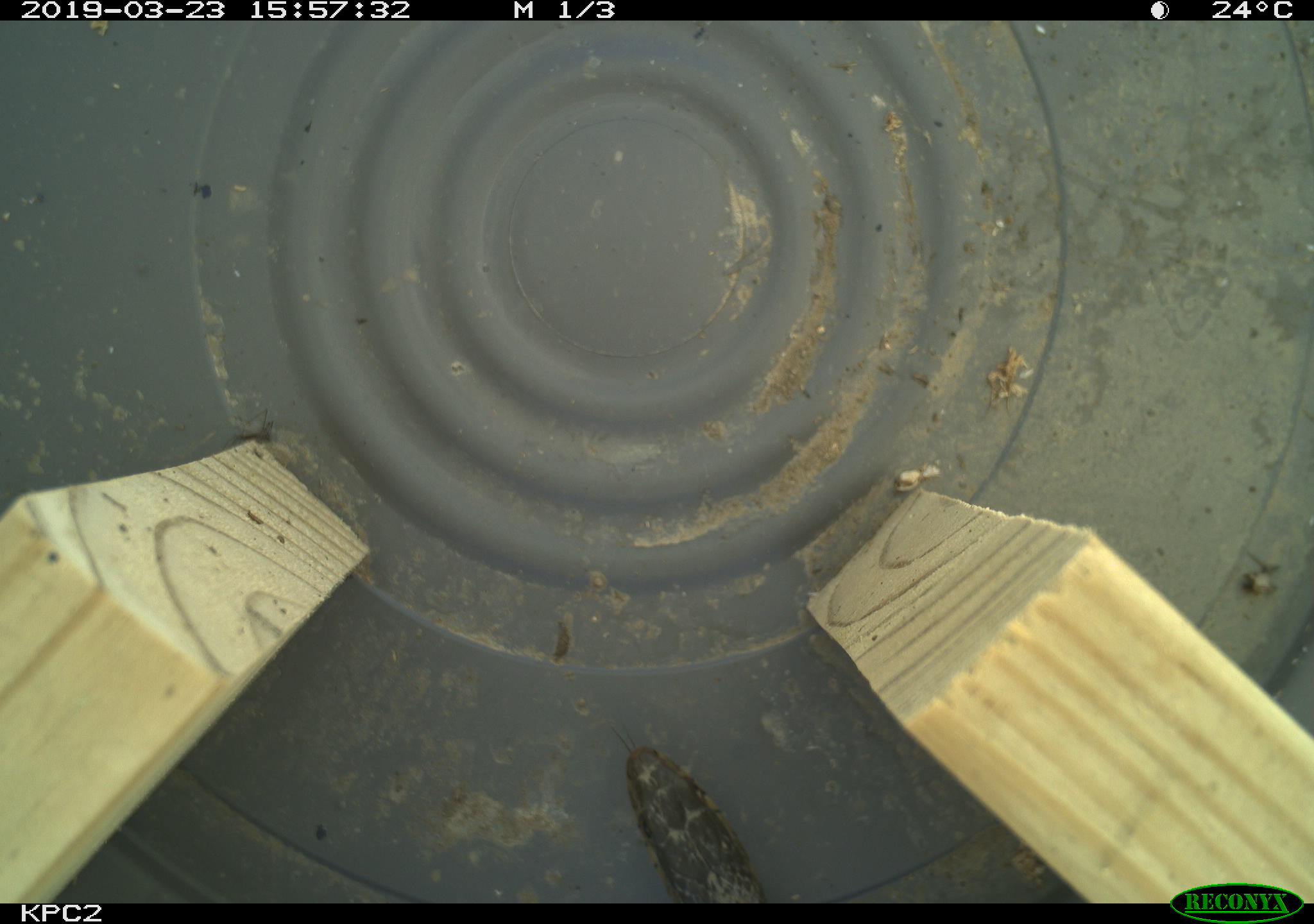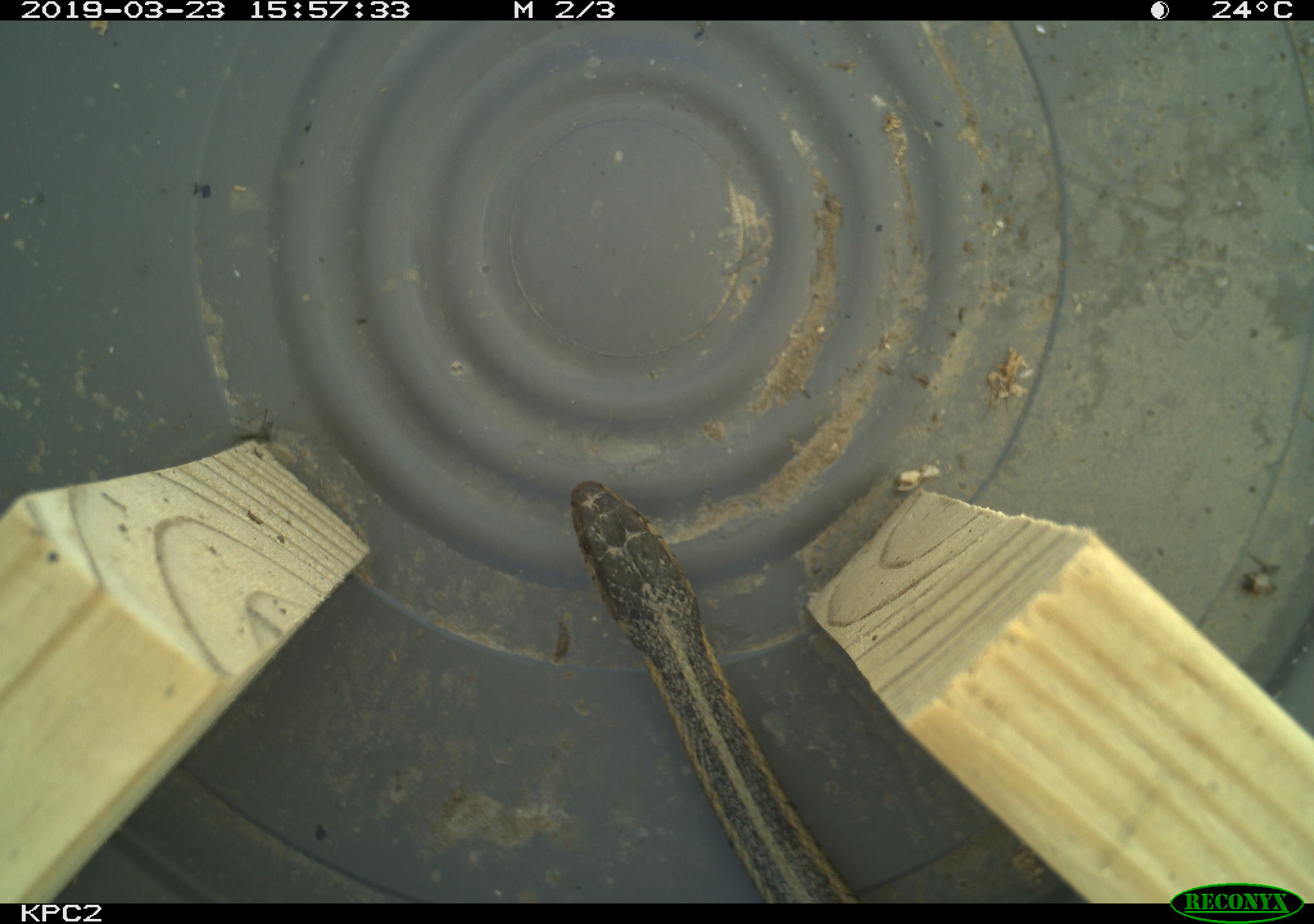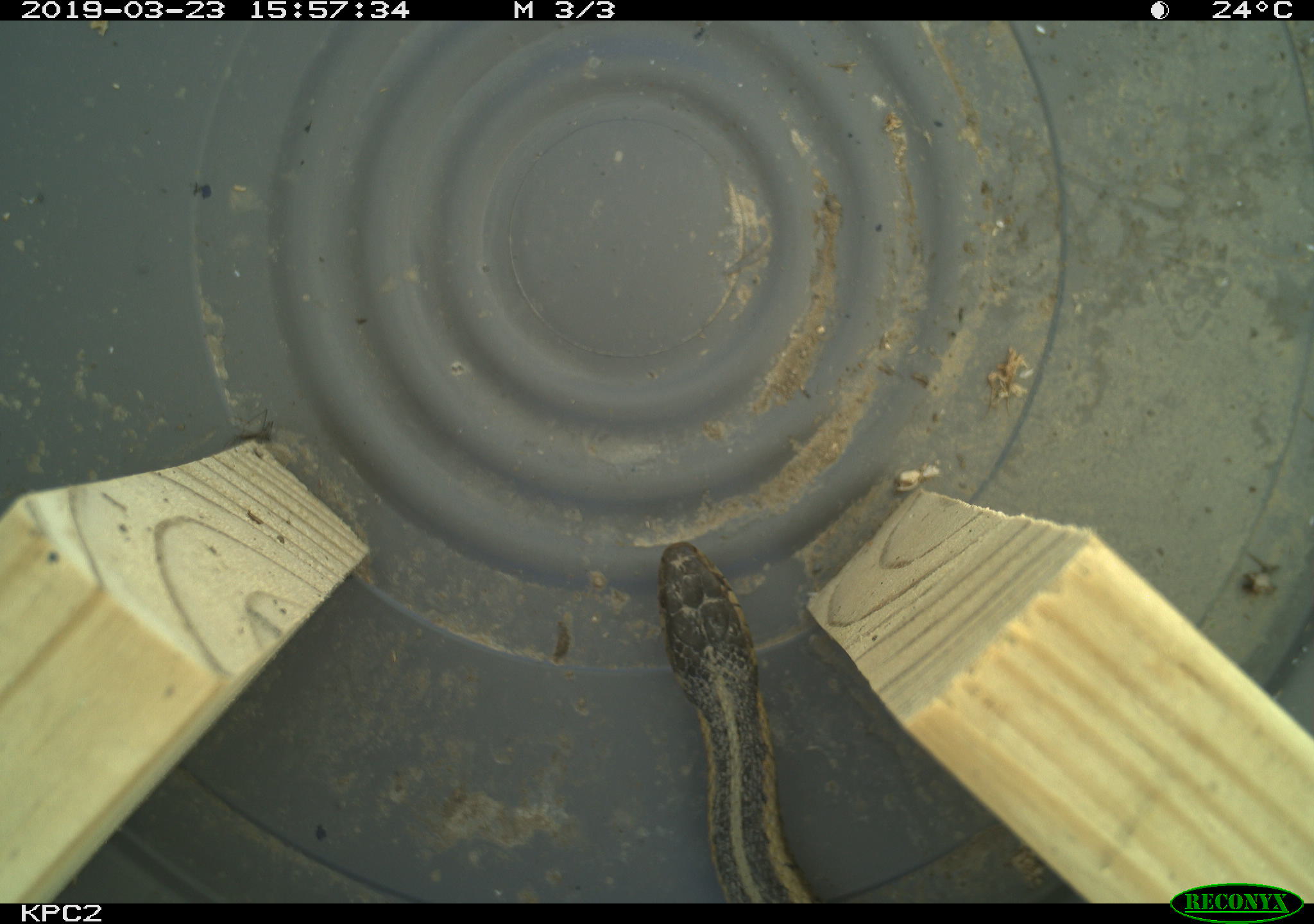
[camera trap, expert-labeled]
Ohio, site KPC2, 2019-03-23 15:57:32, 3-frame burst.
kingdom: Animalia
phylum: Chordata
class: Reptilia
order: Squamata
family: Colubridae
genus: Thamnophis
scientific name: Thamnophis sirtalis sirtalis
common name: eastern gartersnake